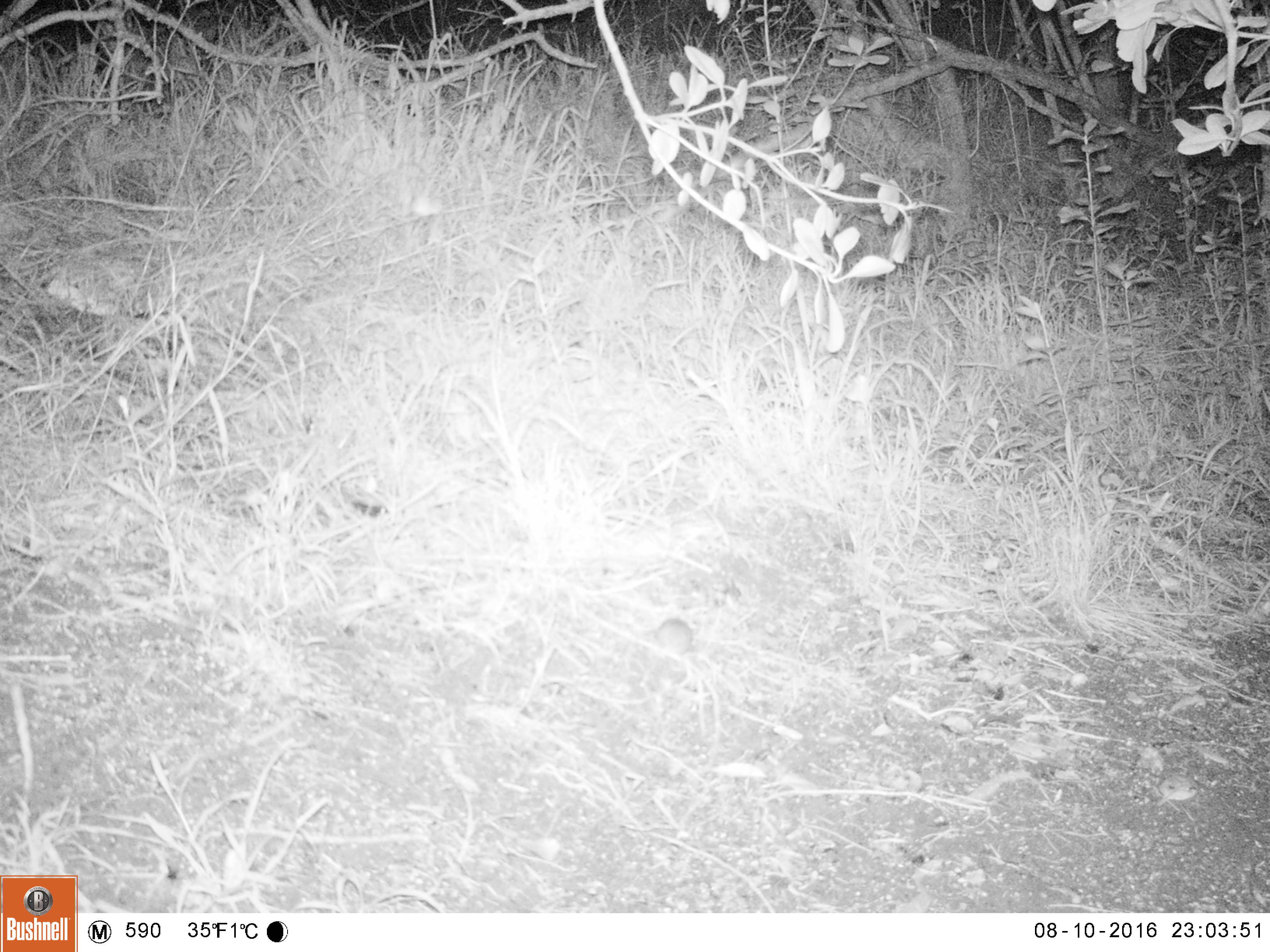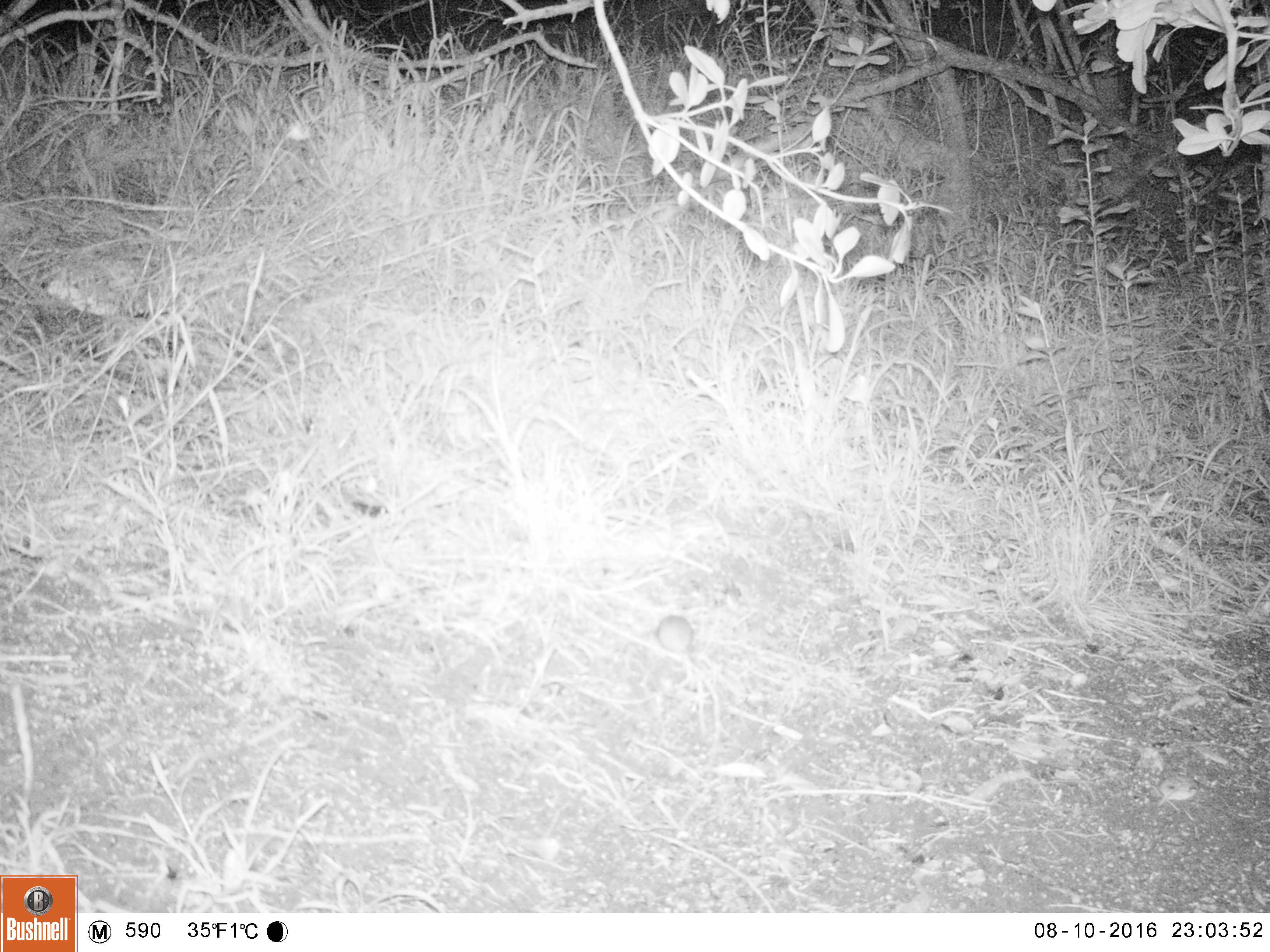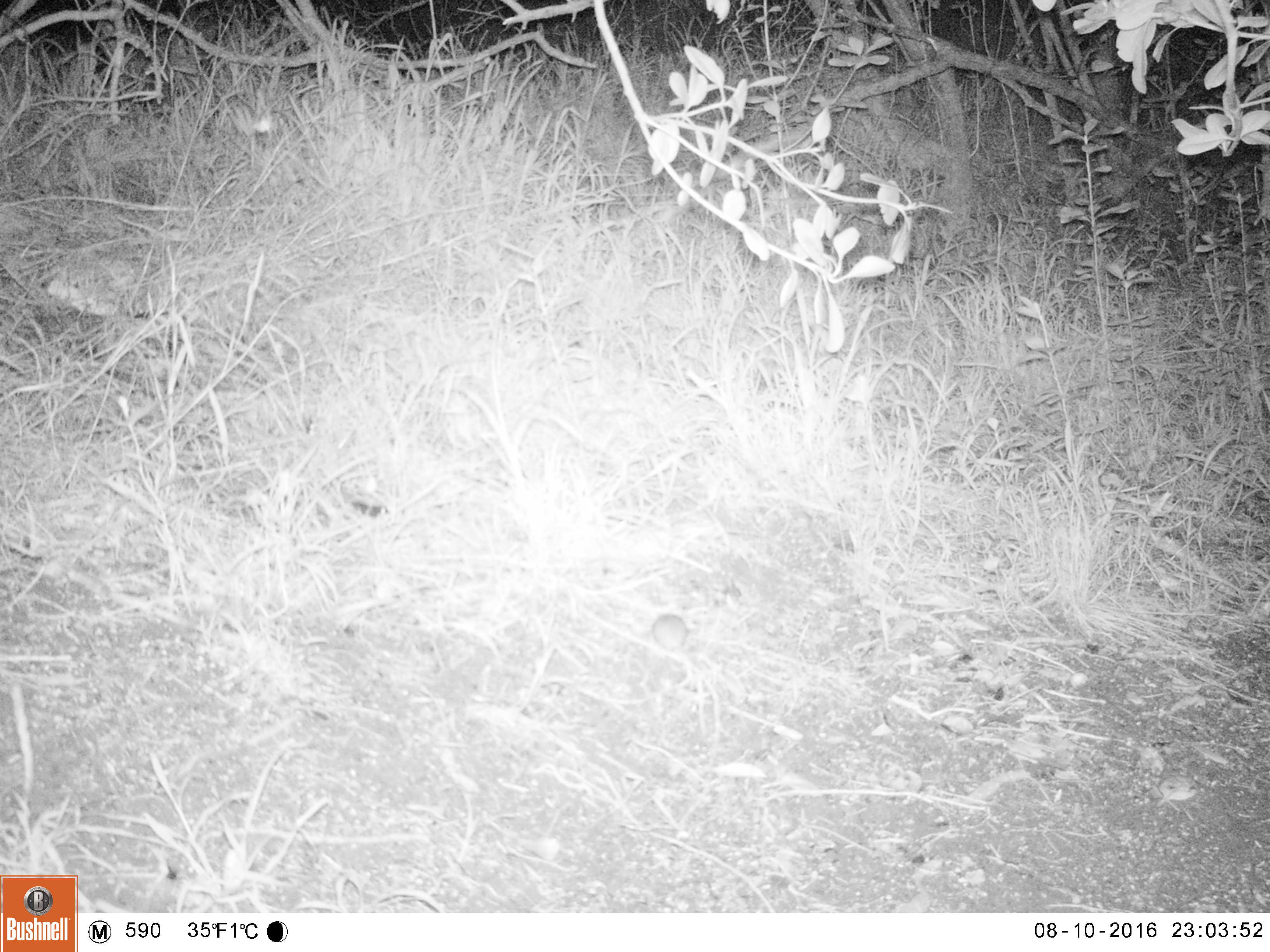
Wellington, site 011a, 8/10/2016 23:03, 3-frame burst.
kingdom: Animalia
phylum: Chordata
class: Mammalia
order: Rodentia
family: Muridae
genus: Mus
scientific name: Mus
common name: mouse